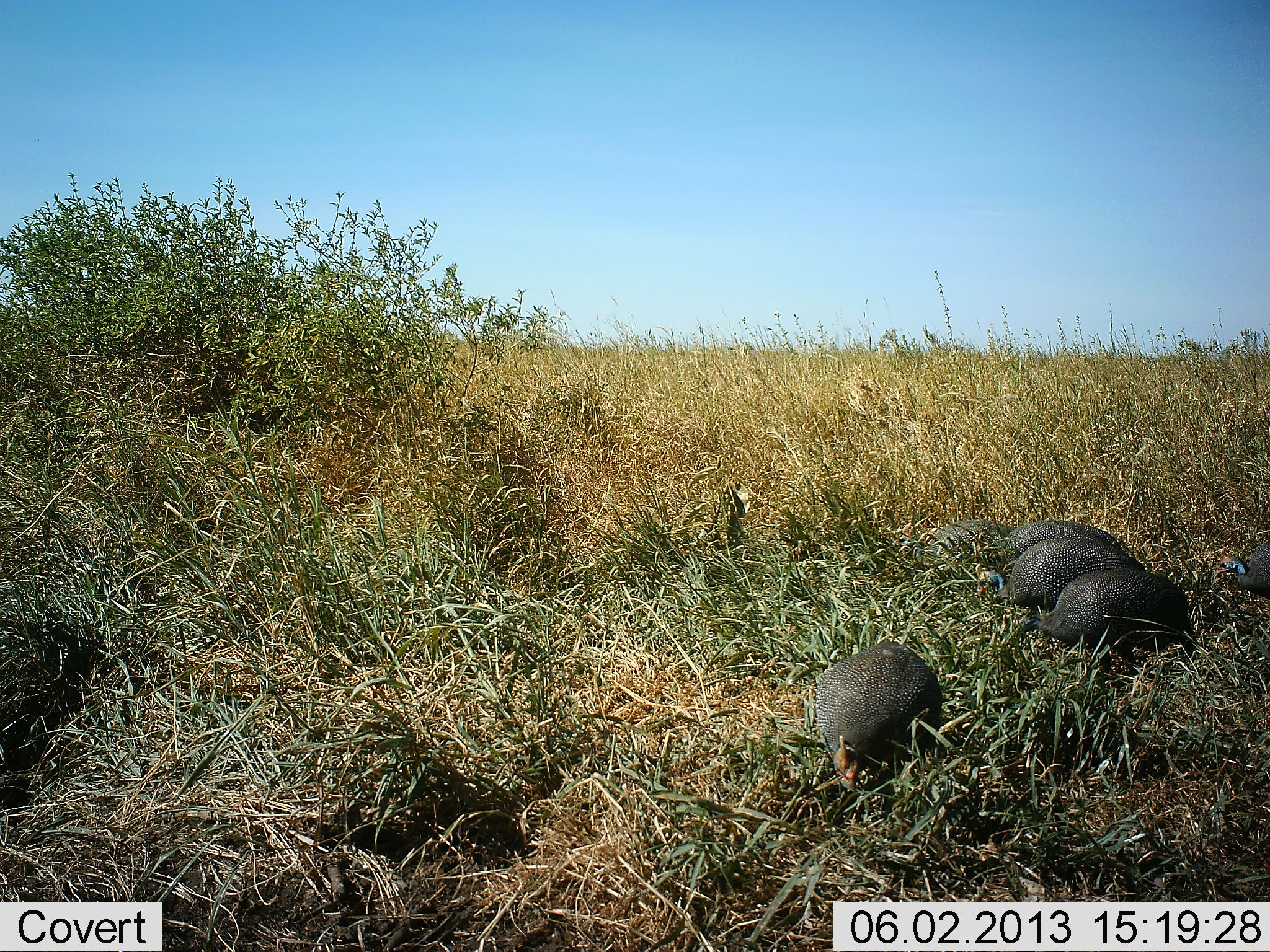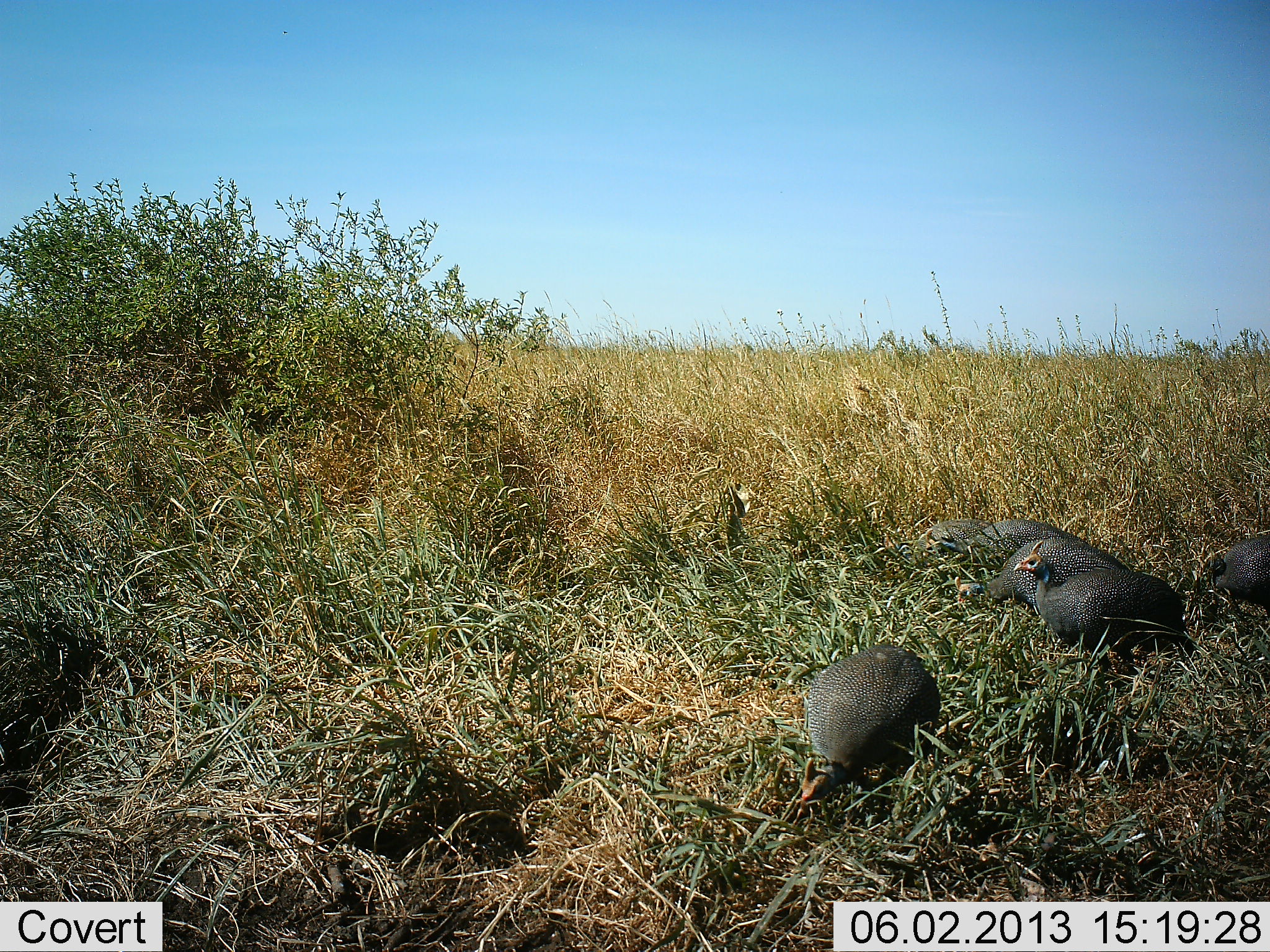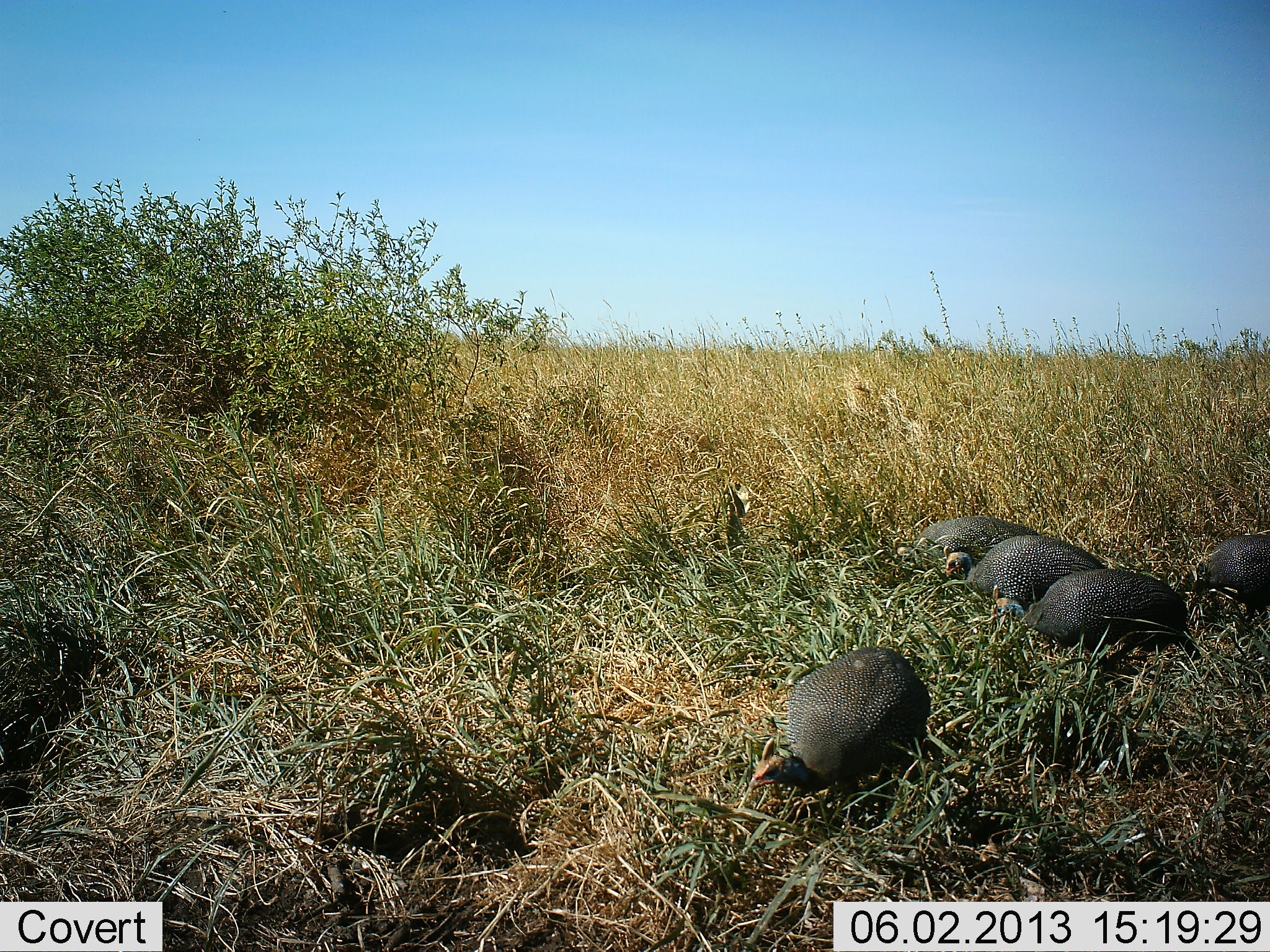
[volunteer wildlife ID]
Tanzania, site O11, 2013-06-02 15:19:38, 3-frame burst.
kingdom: Animalia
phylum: Chordata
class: Aves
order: Galliformes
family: Numididae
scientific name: Numididae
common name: guinea fowl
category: guineafowl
Guineafowl (guinea fowl) (Numididae), count 5. Behavior (volunteer vote fractions): standing 12%, resting 8%, moving 44%, interacting 0%. Young present (vote fraction): 0%. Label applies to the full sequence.